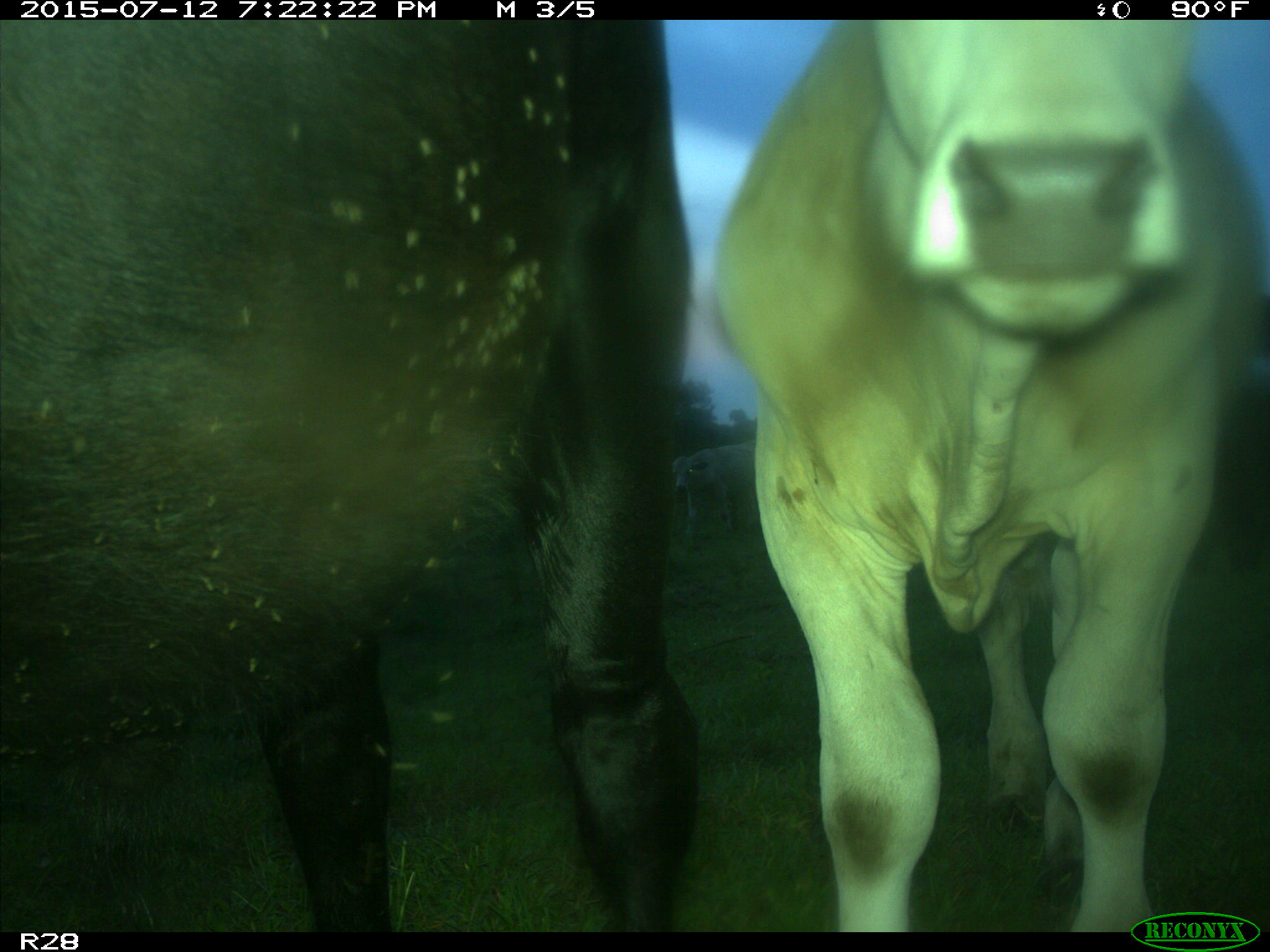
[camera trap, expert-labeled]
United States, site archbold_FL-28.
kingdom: Animalia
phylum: Chordata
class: Mammalia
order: Artiodactyla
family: Bovidae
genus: Bos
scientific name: Bos taurus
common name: domestic cow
Bos taurus (domestic cow).